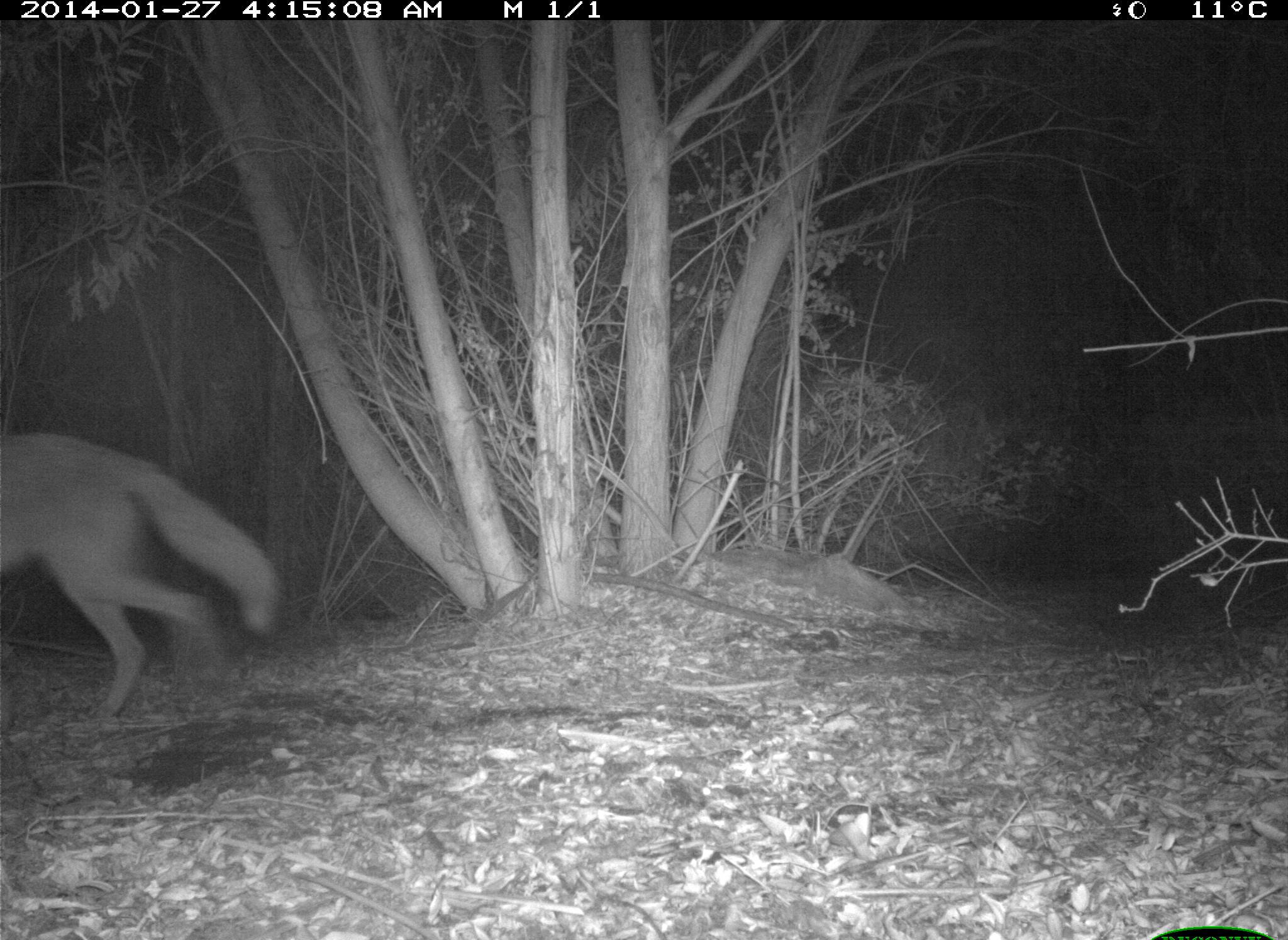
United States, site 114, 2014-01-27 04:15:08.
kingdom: Animalia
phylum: Chordata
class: Mammalia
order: Carnivora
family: Canidae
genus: Canis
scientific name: Canis latrans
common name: coyote